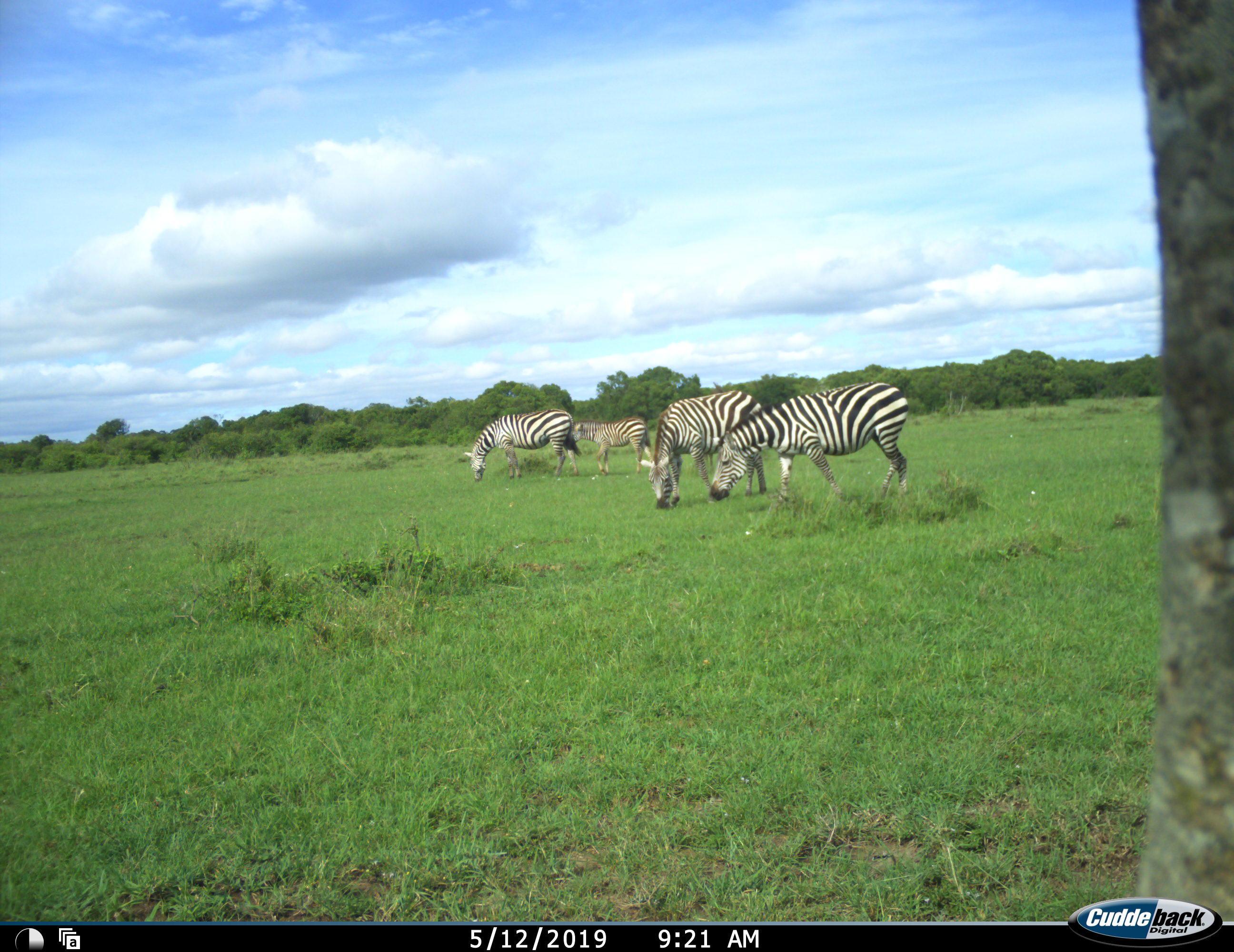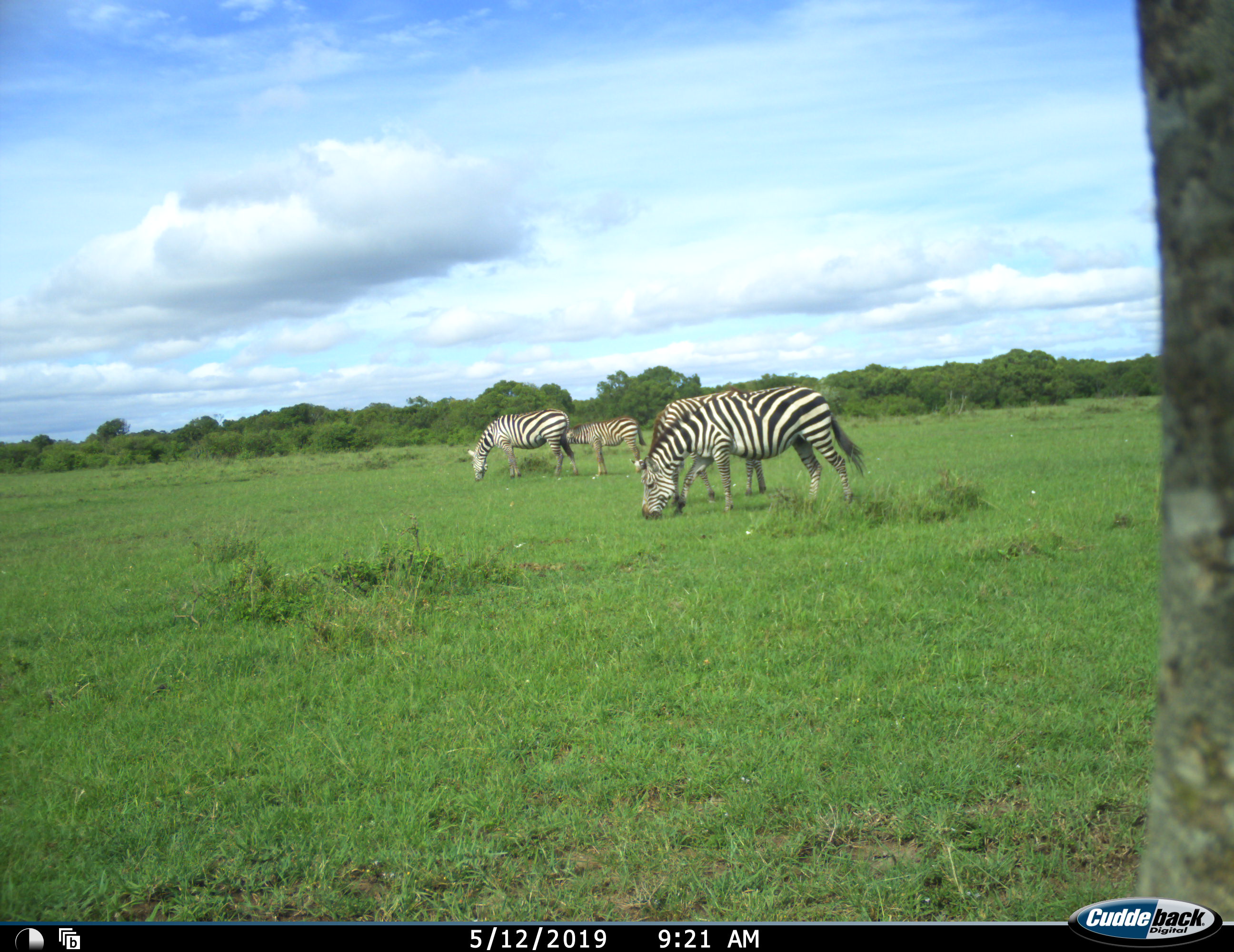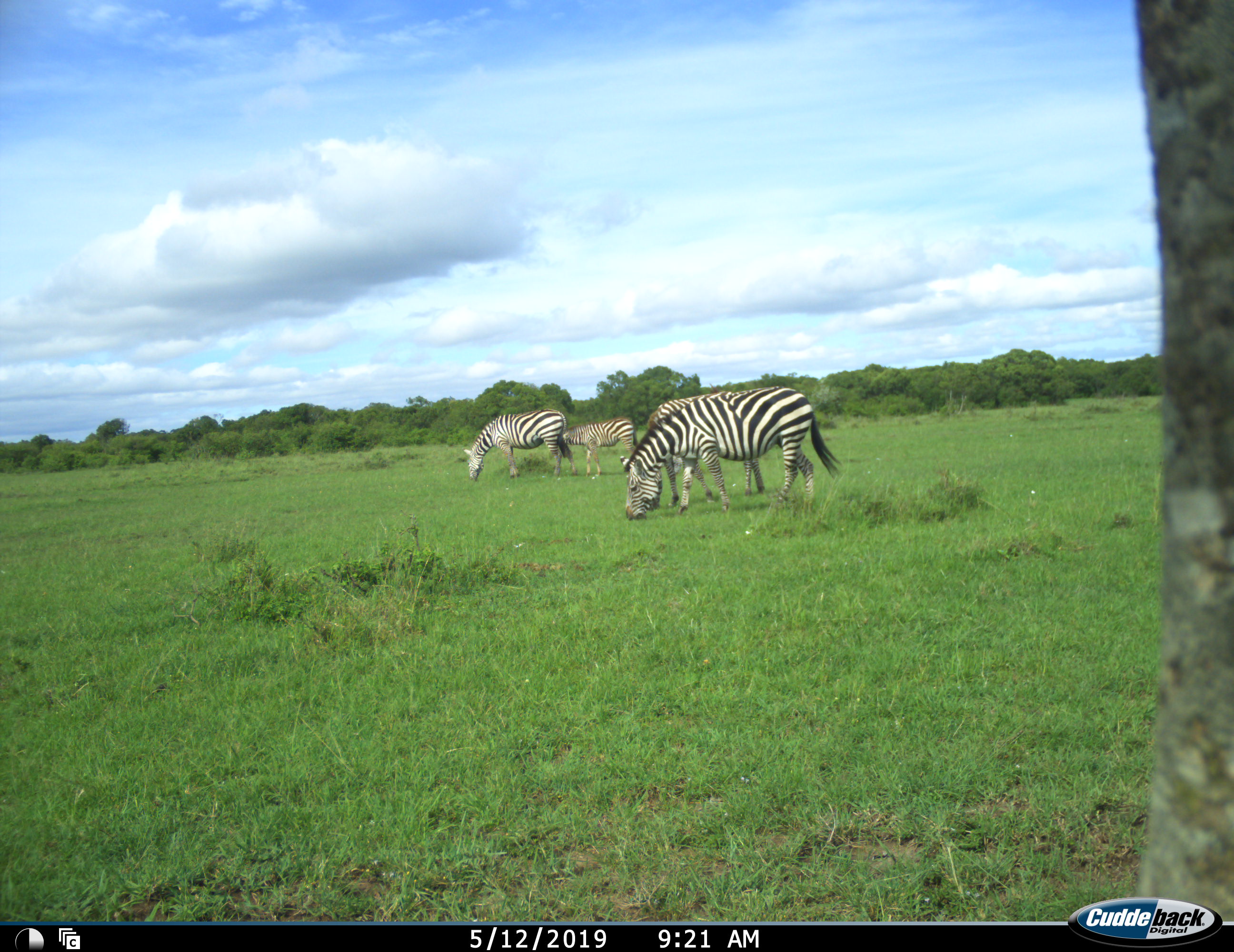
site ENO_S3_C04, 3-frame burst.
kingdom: Animalia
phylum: Chordata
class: Mammalia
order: Perissodactyla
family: Equidae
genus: Equus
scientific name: Equus quagga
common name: plains zebra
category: zebraplains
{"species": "zebraplains (plains zebra) (Equus quagga)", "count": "4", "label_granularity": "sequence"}